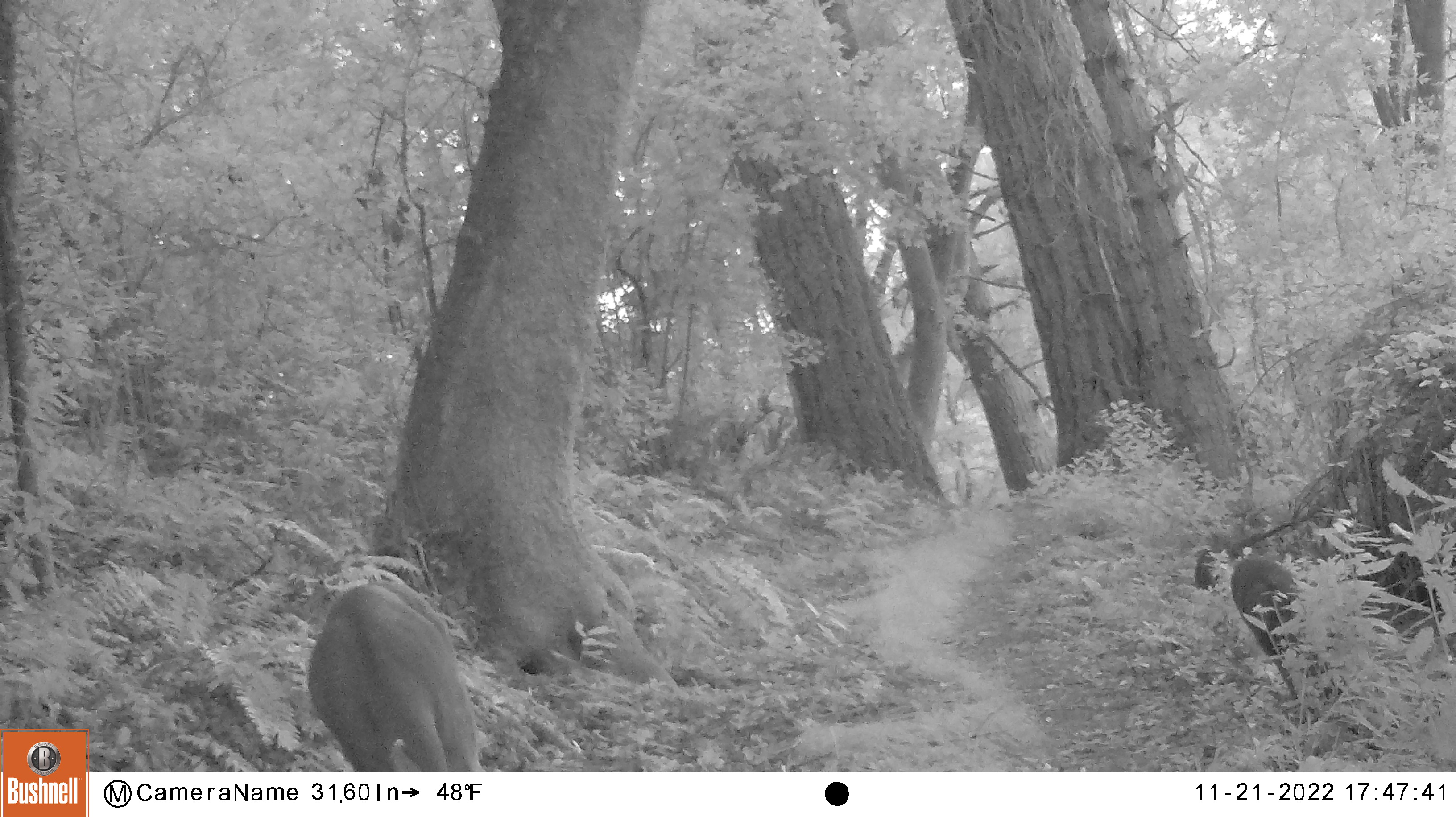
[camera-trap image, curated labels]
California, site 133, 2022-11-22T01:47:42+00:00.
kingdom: Animalia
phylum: Chordata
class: Mammalia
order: Artiodactyla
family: Cervidae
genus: Odocoileus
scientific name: Odocoileus hemionus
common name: mule deer